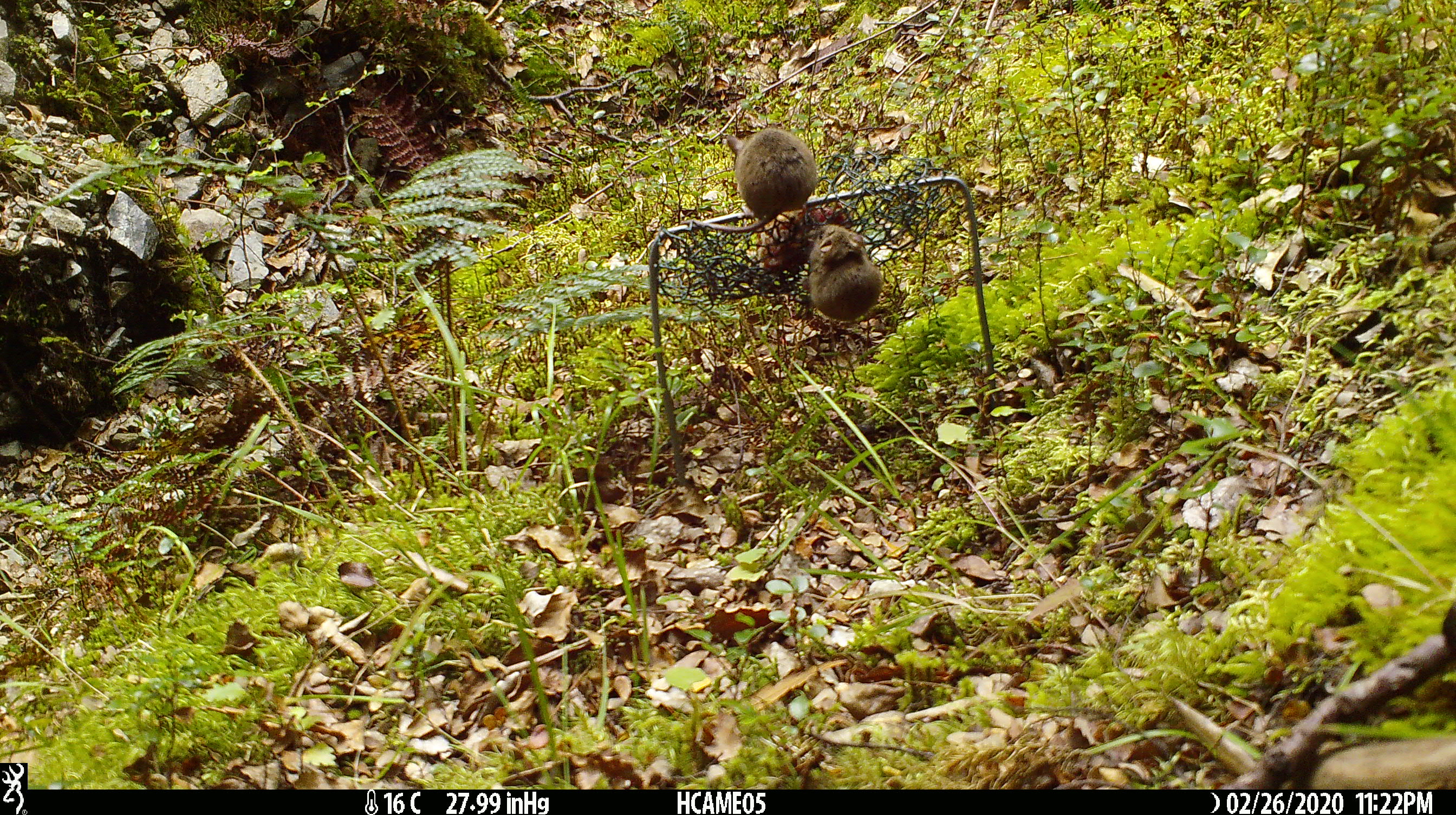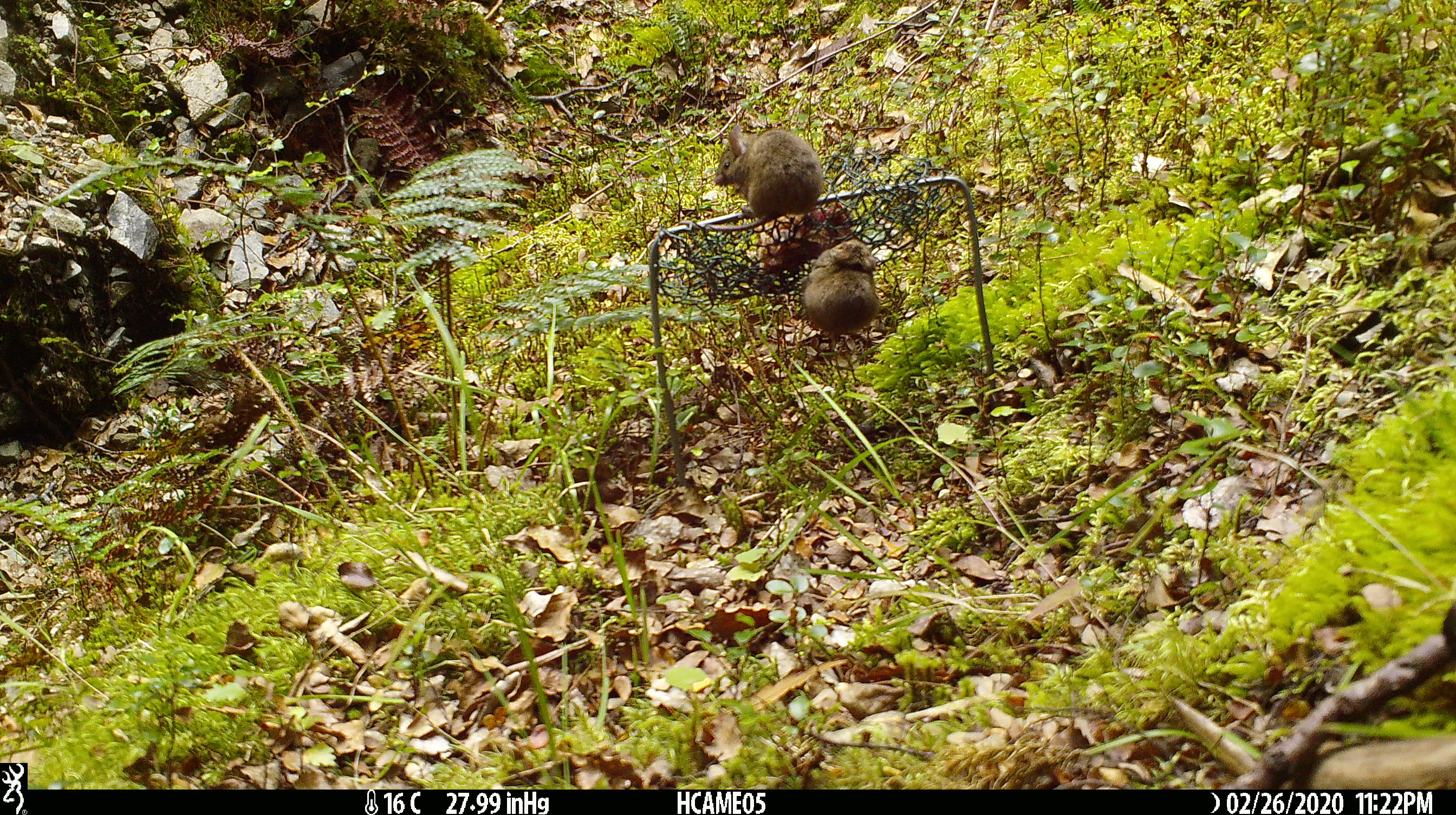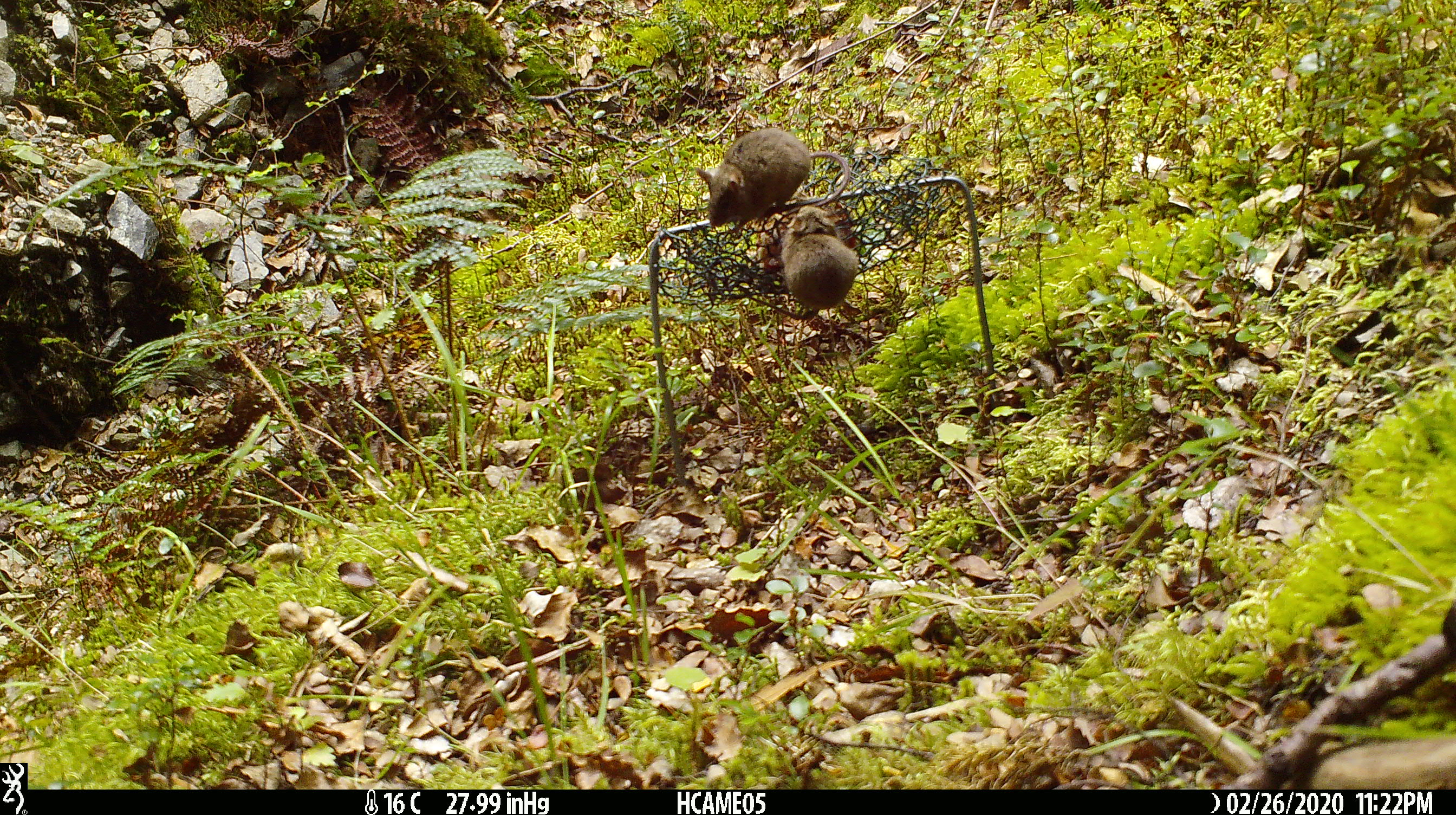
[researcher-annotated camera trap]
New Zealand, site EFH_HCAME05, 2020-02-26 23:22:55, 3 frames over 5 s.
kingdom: Animalia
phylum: Chordata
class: Mammalia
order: Rodentia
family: Muridae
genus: Mus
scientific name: Mus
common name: mouse